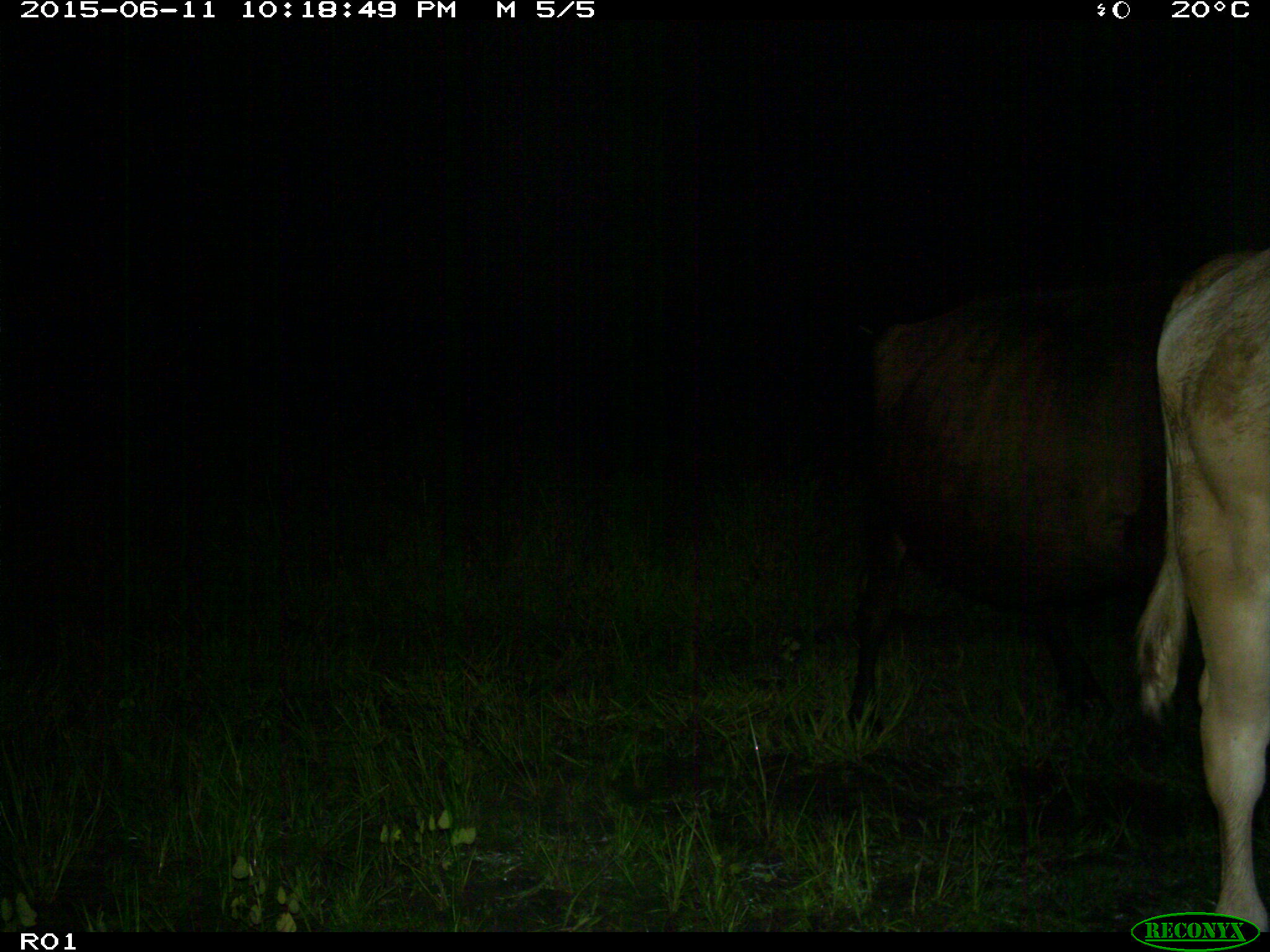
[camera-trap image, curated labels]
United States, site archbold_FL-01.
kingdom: Animalia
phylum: Chordata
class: Mammalia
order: Artiodactyla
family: Bovidae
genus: Bos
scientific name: Bos taurus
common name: domestic cow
Bos taurus (domestic cow).